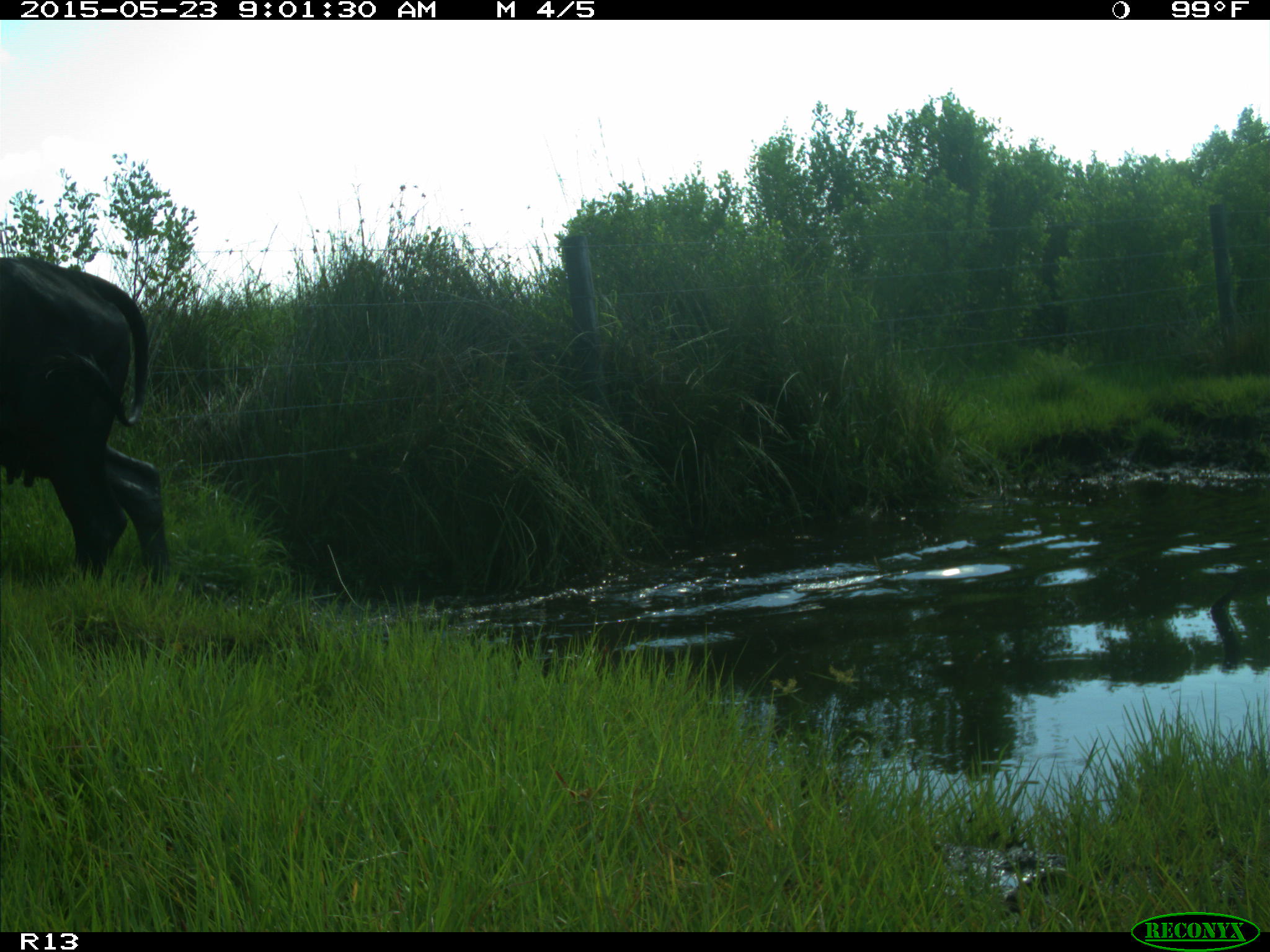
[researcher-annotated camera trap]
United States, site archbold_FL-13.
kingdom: Animalia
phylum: Chordata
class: Mammalia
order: Artiodactyla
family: Bovidae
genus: Bos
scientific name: Bos taurus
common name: domestic cow